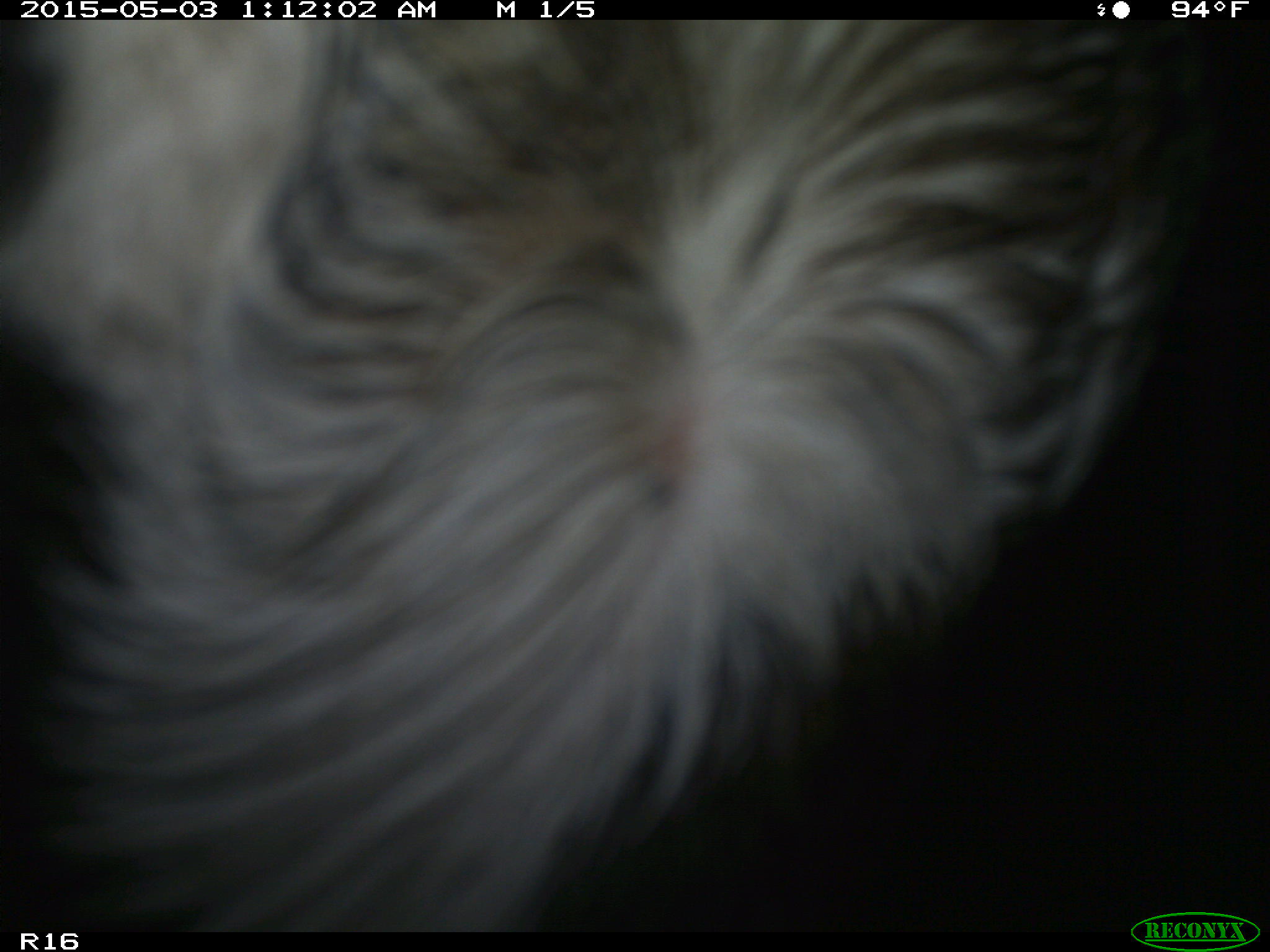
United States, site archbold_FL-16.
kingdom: Animalia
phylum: Chordata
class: Mammalia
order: Artiodactyla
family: Bovidae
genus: Bos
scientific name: Bos taurus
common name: domestic cow